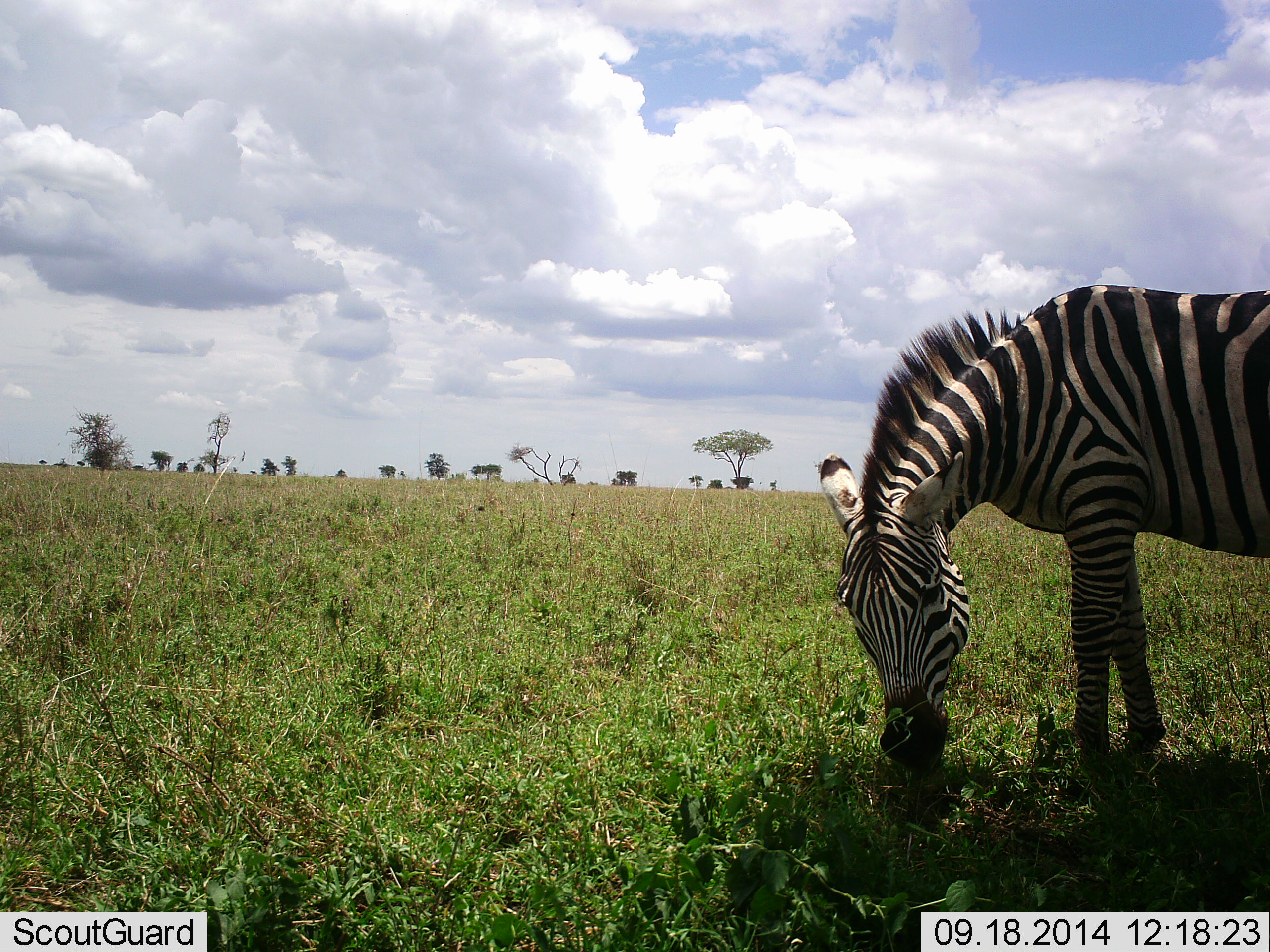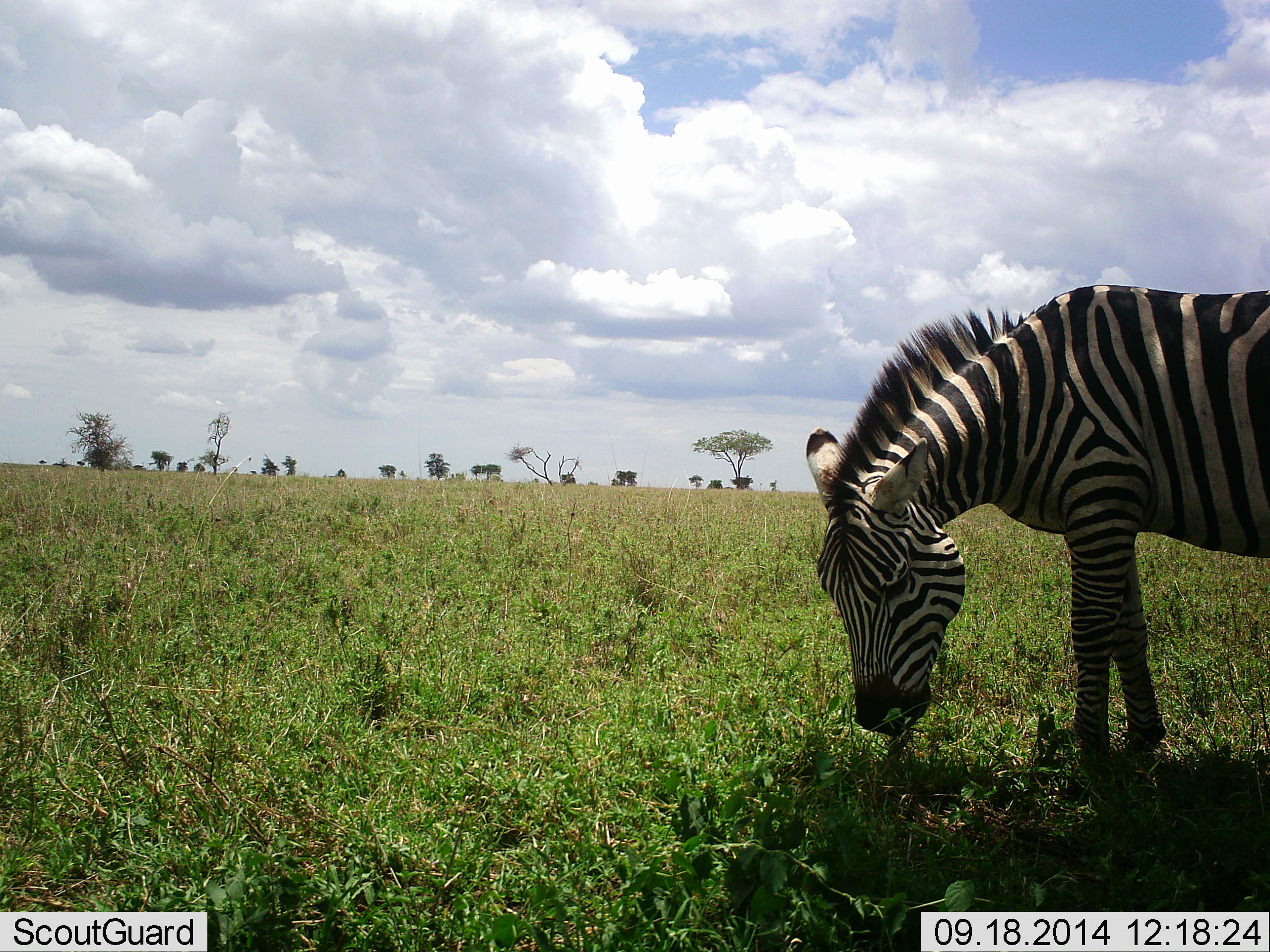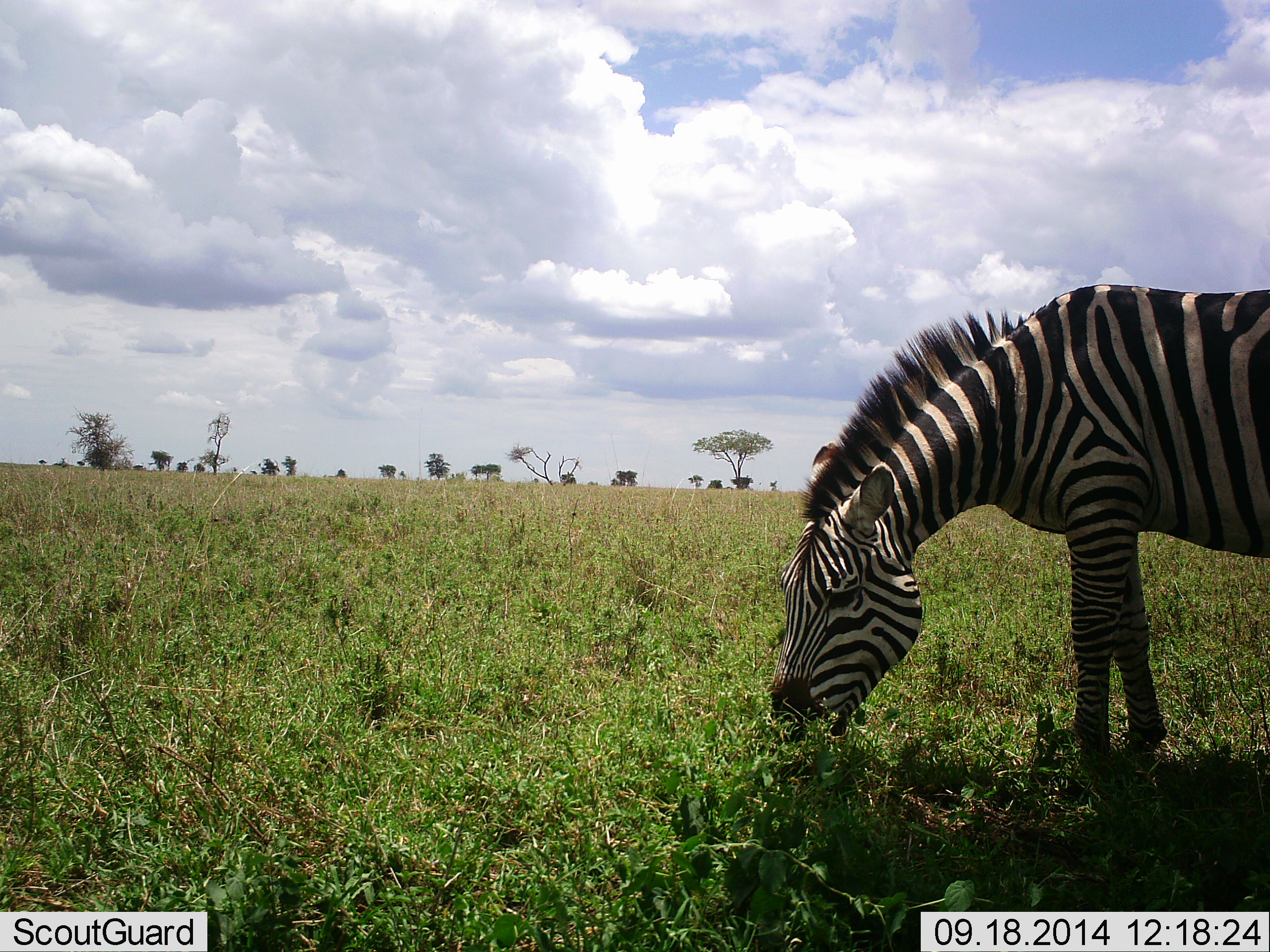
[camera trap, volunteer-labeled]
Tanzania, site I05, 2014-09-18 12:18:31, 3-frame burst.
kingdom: Animalia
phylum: Chordata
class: Mammalia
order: Perissodactyla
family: Equidae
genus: Equus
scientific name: Equus quagga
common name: plains zebra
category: zebra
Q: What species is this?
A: Zebra (plains zebra) (Equus quagga).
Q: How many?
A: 1.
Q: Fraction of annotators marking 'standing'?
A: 30%.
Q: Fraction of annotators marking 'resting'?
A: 0%.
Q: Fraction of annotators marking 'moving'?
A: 0%.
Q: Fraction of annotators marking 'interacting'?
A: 0%.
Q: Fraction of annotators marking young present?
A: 0%.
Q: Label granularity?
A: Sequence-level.